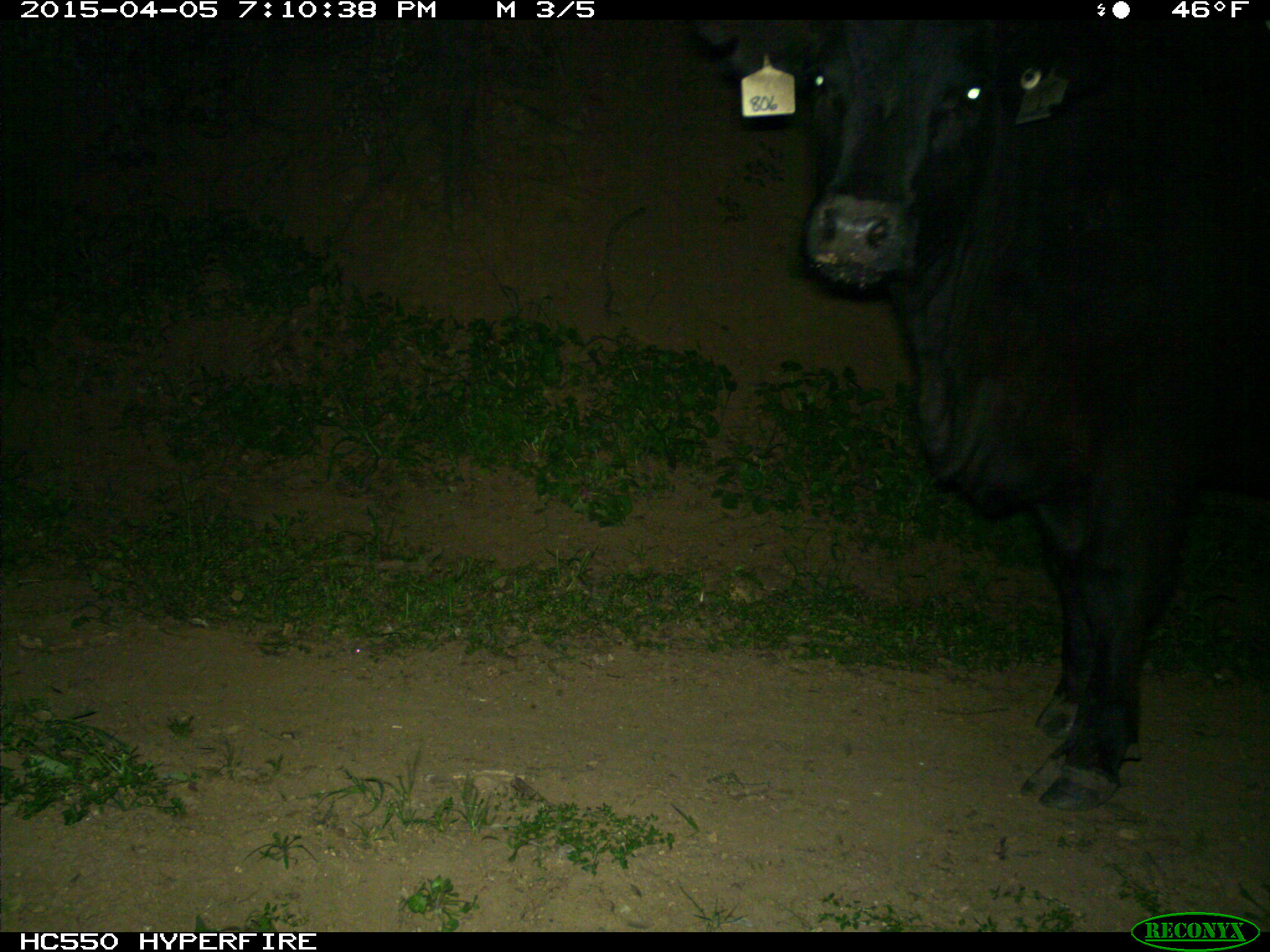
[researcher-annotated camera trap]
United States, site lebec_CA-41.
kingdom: Animalia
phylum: Chordata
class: Mammalia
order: Artiodactyla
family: Bovidae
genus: Bos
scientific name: Bos taurus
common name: domestic cow